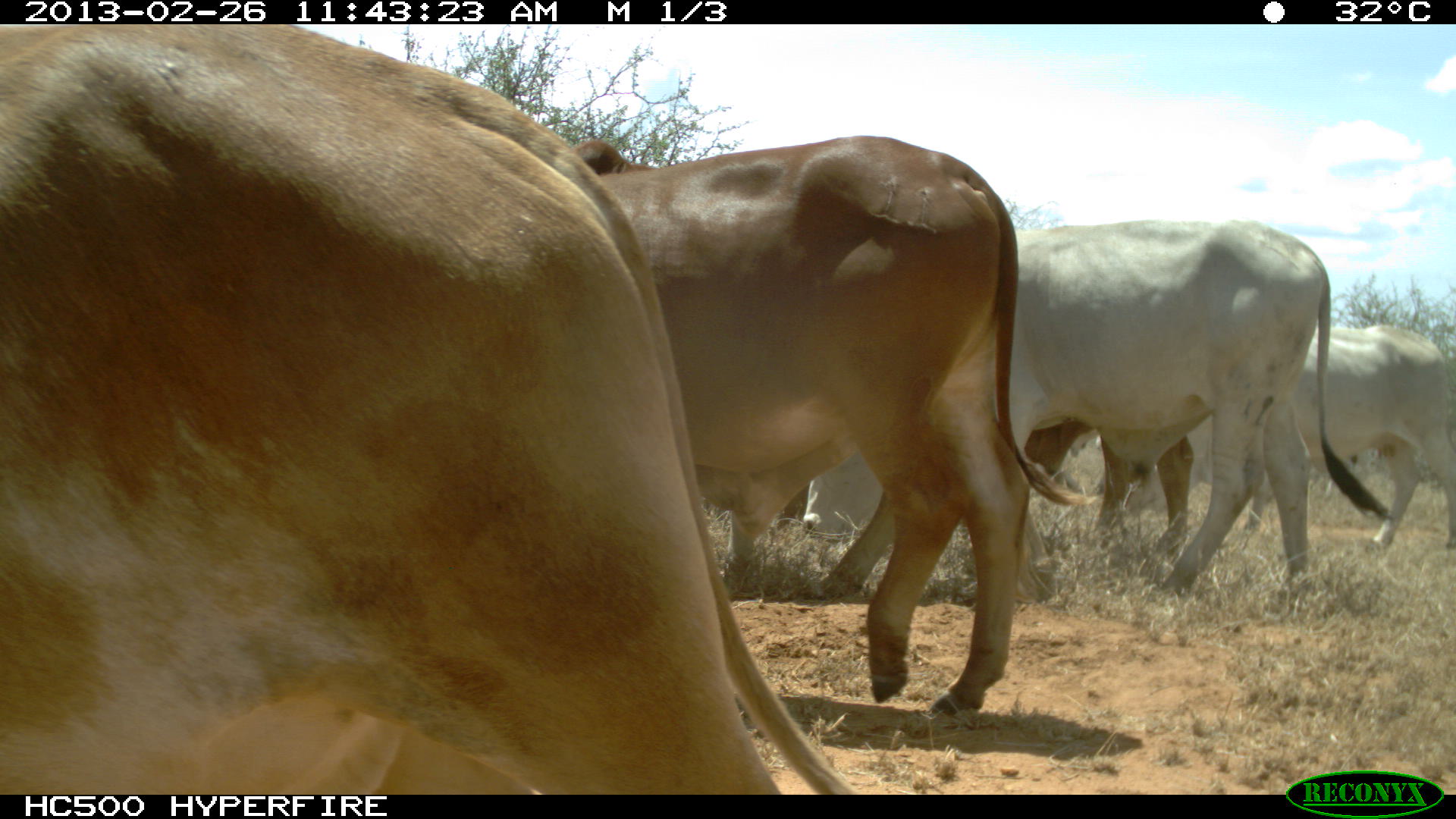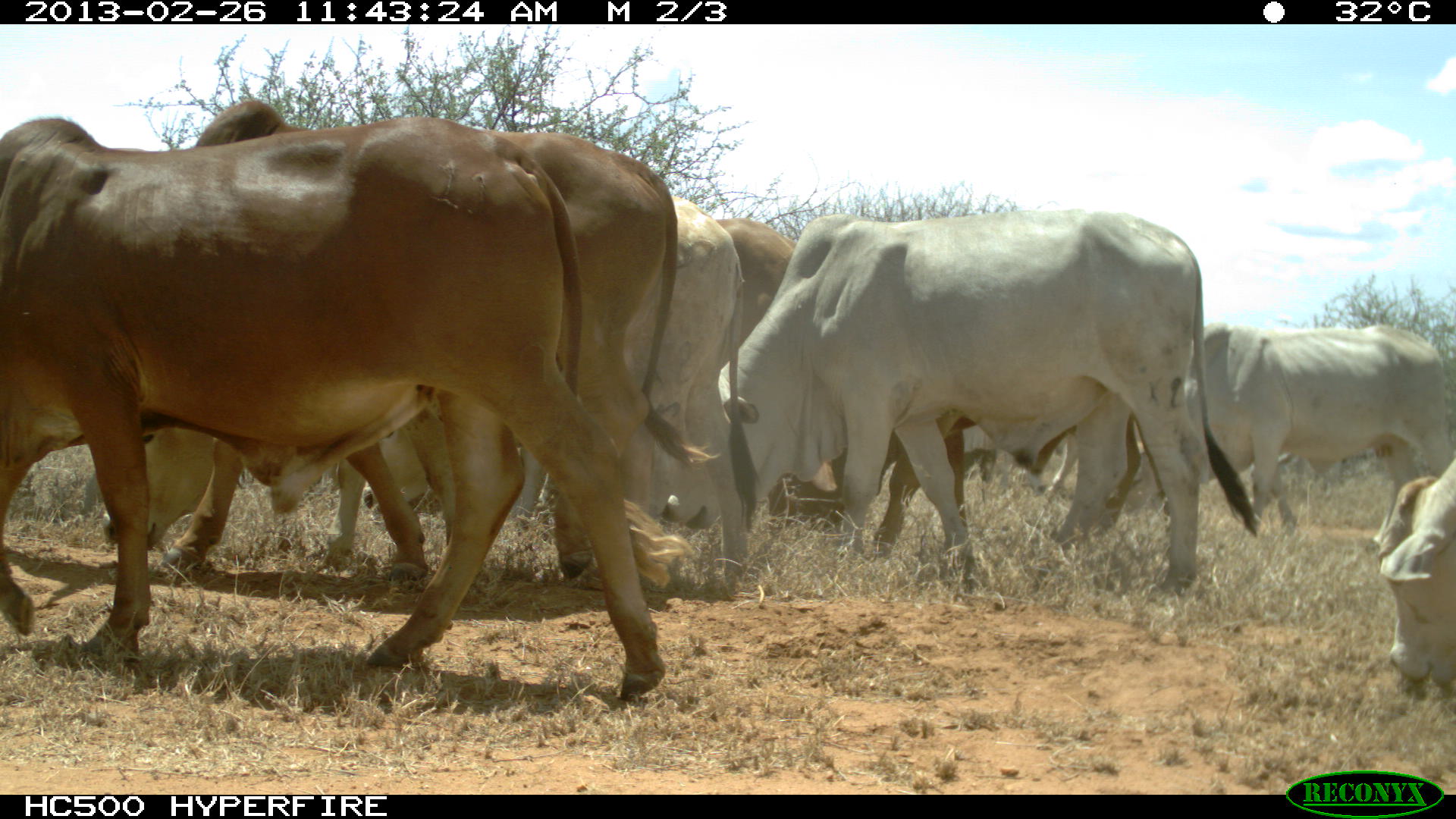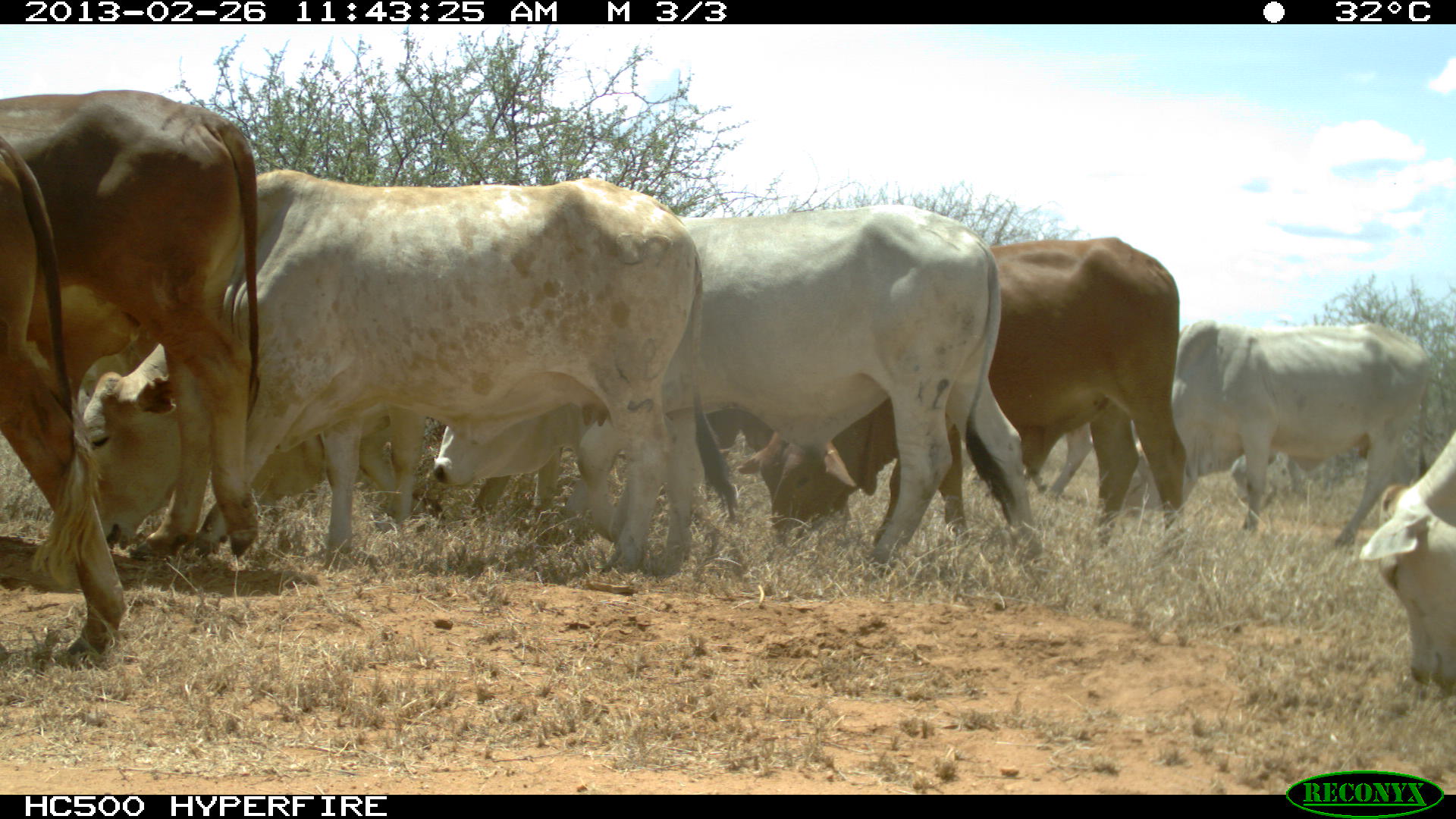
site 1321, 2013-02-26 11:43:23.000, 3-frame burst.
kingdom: Animalia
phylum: Chordata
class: Mammalia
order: Artiodactyla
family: Bovidae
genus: Bos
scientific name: Bos taurus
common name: domestic cattle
Bos taurus (domestic cattle), count 4.